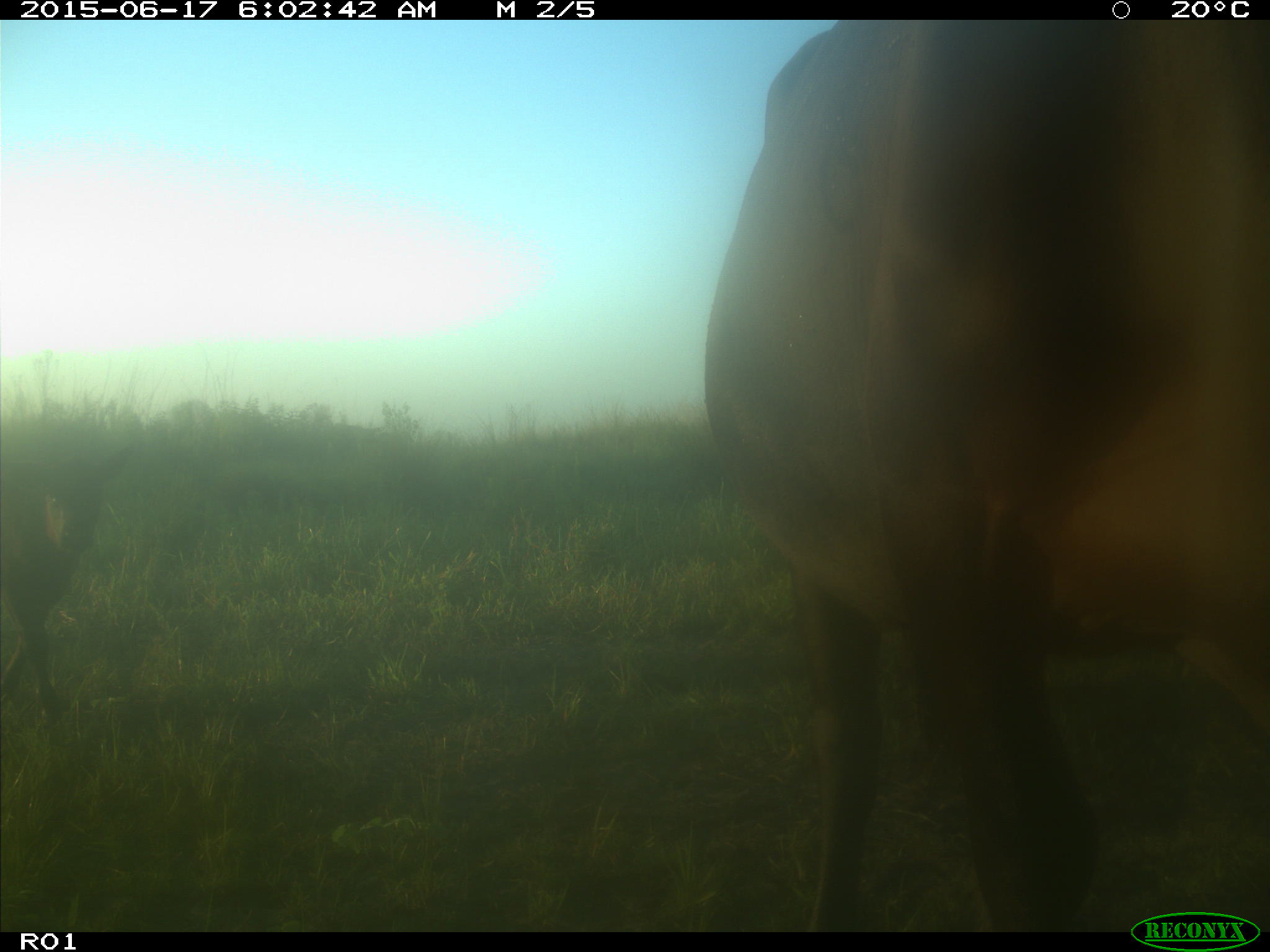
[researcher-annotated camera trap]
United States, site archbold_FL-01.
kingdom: Animalia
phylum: Chordata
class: Mammalia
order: Artiodactyla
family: Bovidae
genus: Bos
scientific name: Bos taurus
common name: domestic cow